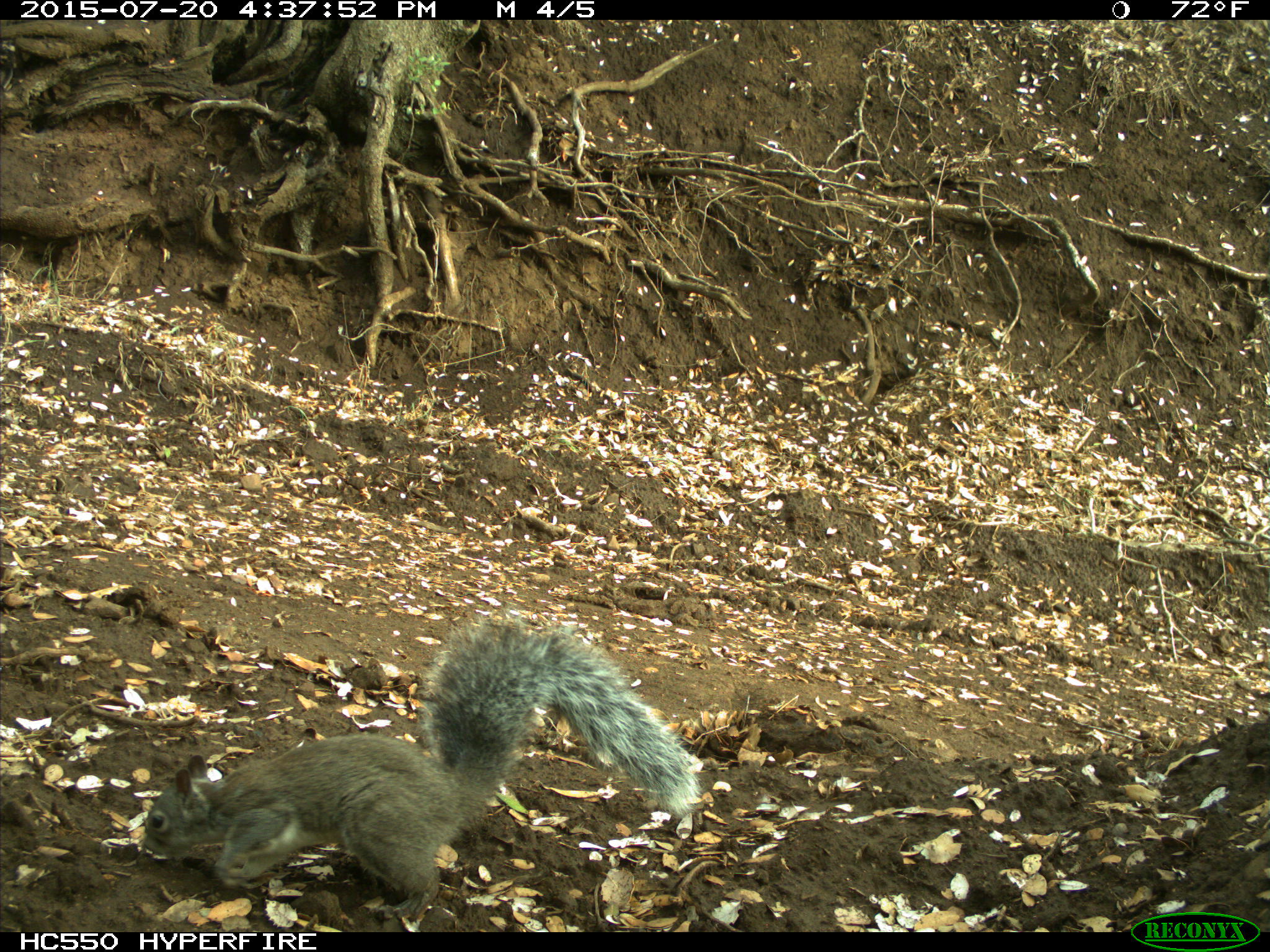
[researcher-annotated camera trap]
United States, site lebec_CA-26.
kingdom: Animalia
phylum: Chordata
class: Mammalia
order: Rodentia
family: Sciuridae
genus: Sciurus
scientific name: Sciurus carolinensis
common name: eastern gray squirrel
Sciurus carolinensis (eastern gray squirrel).